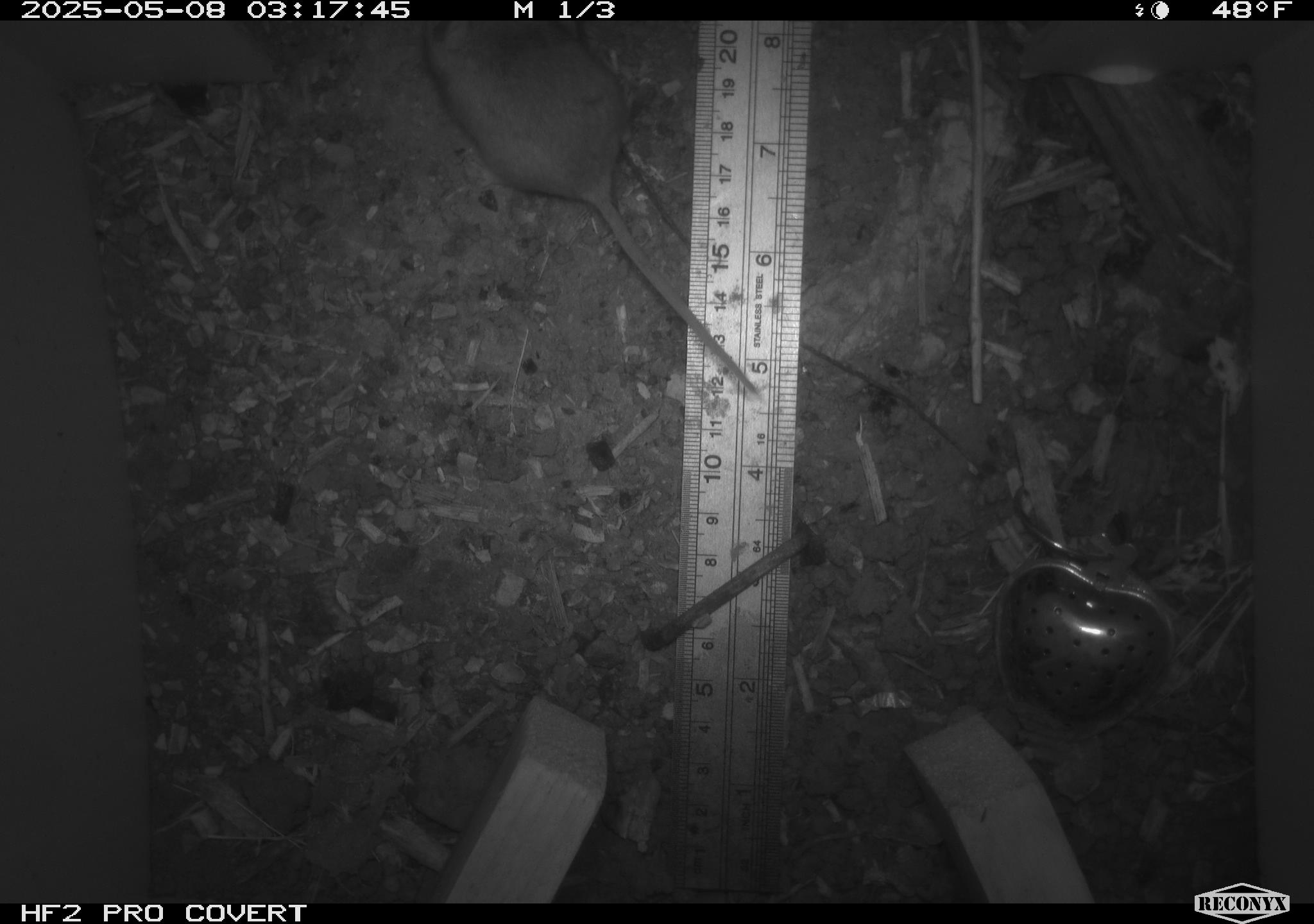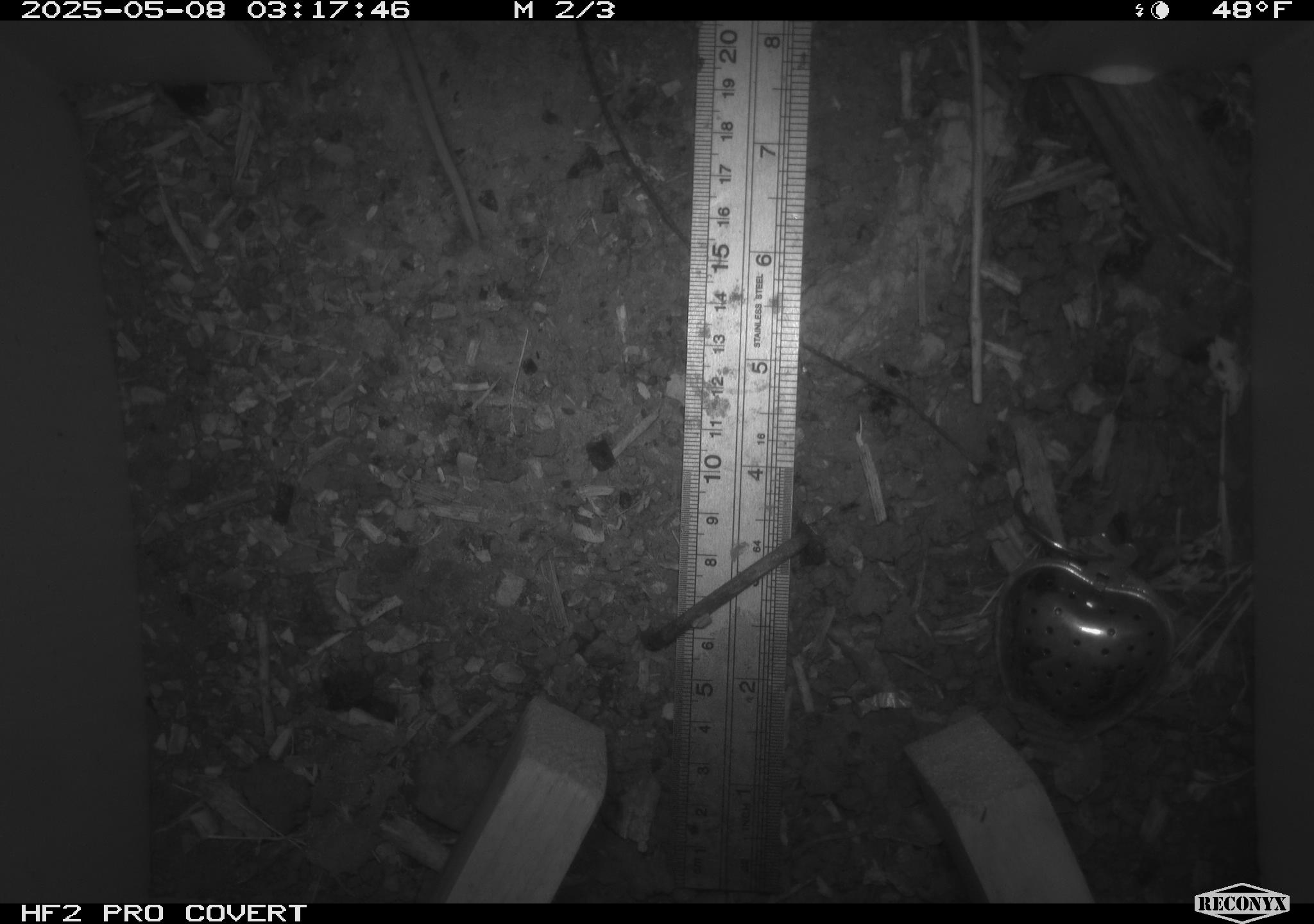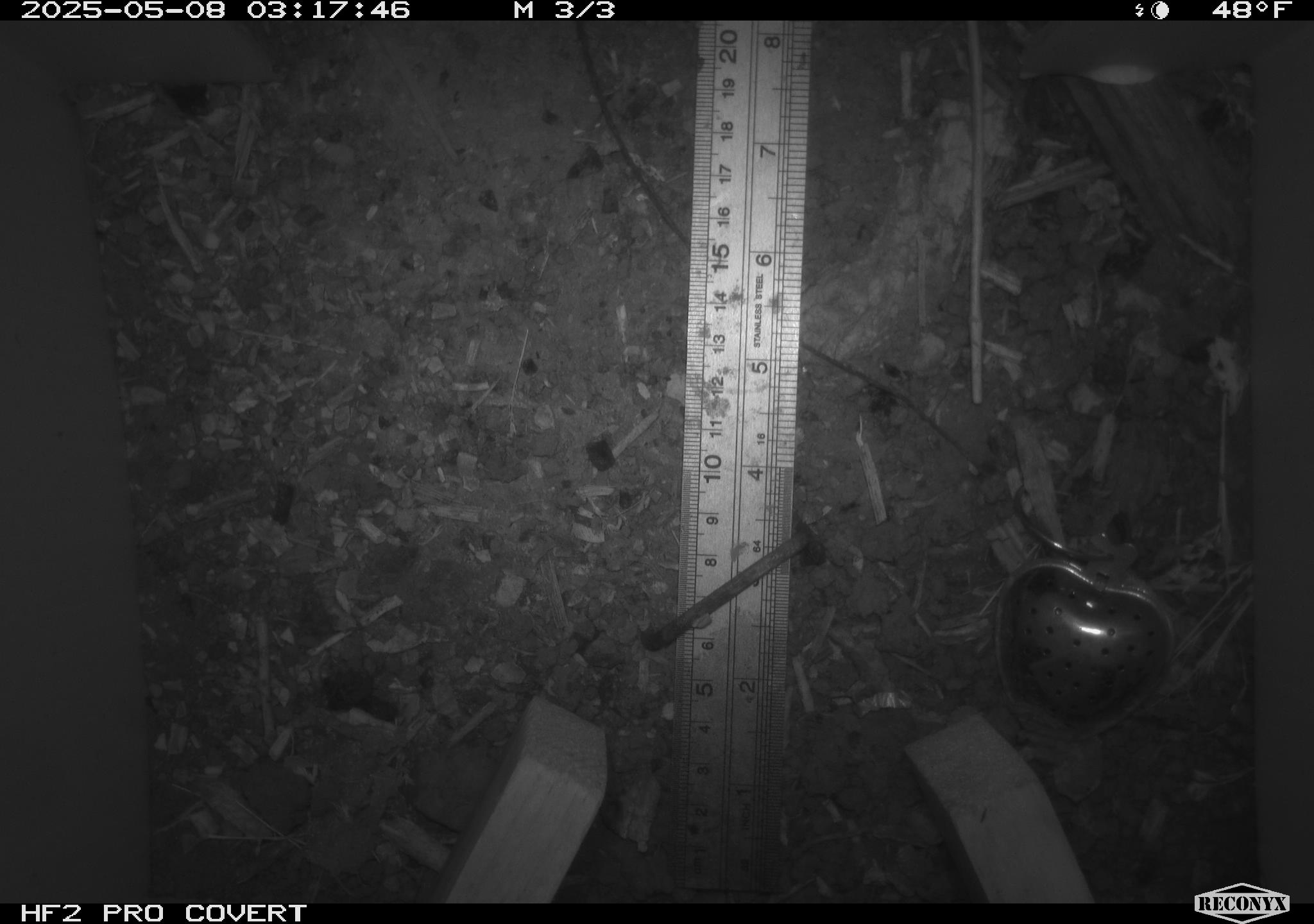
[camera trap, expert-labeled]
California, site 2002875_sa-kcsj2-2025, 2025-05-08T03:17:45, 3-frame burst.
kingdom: Animalia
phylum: Chordata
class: Mammalia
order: Rodentia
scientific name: Rodentia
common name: rodent